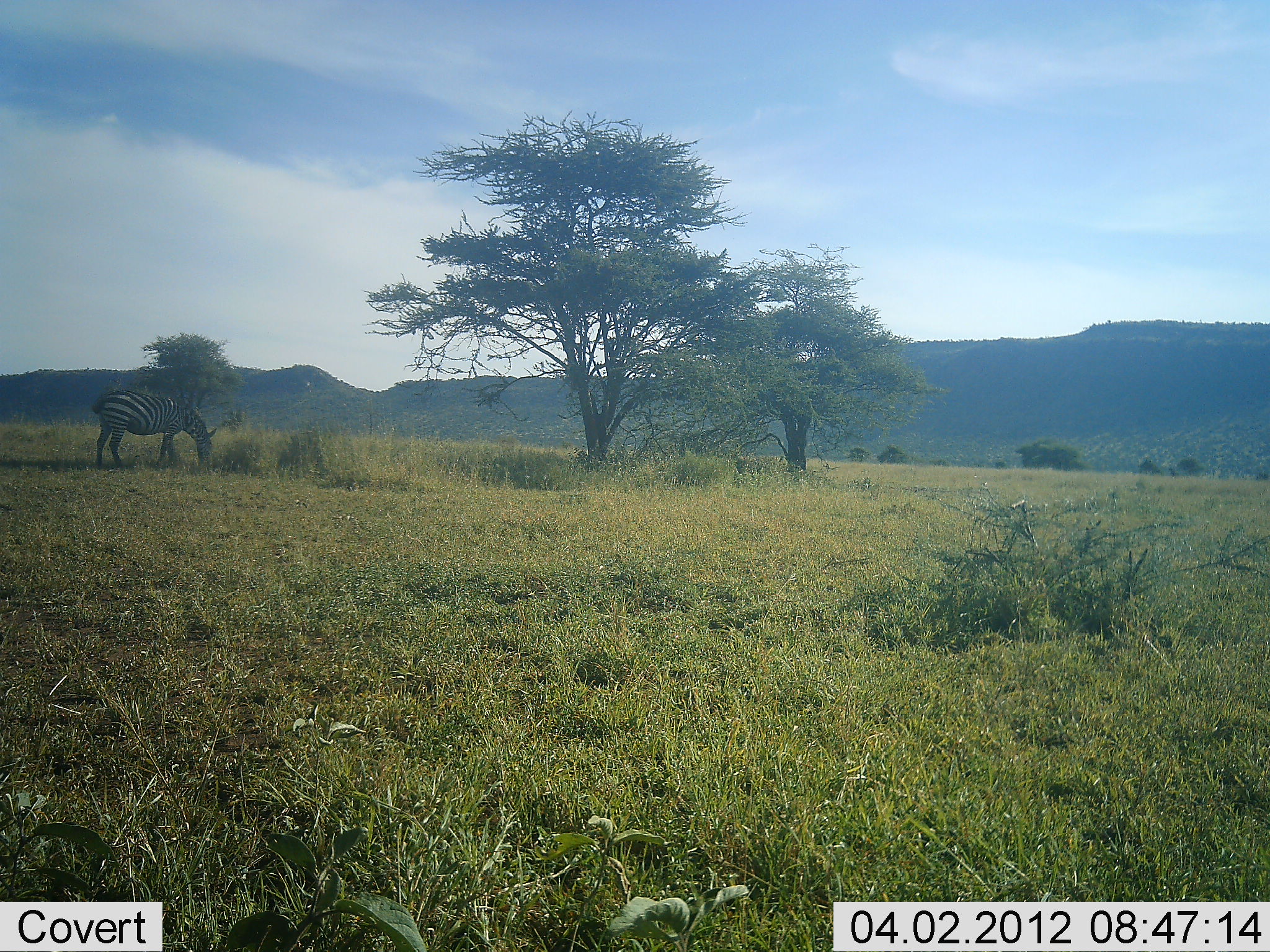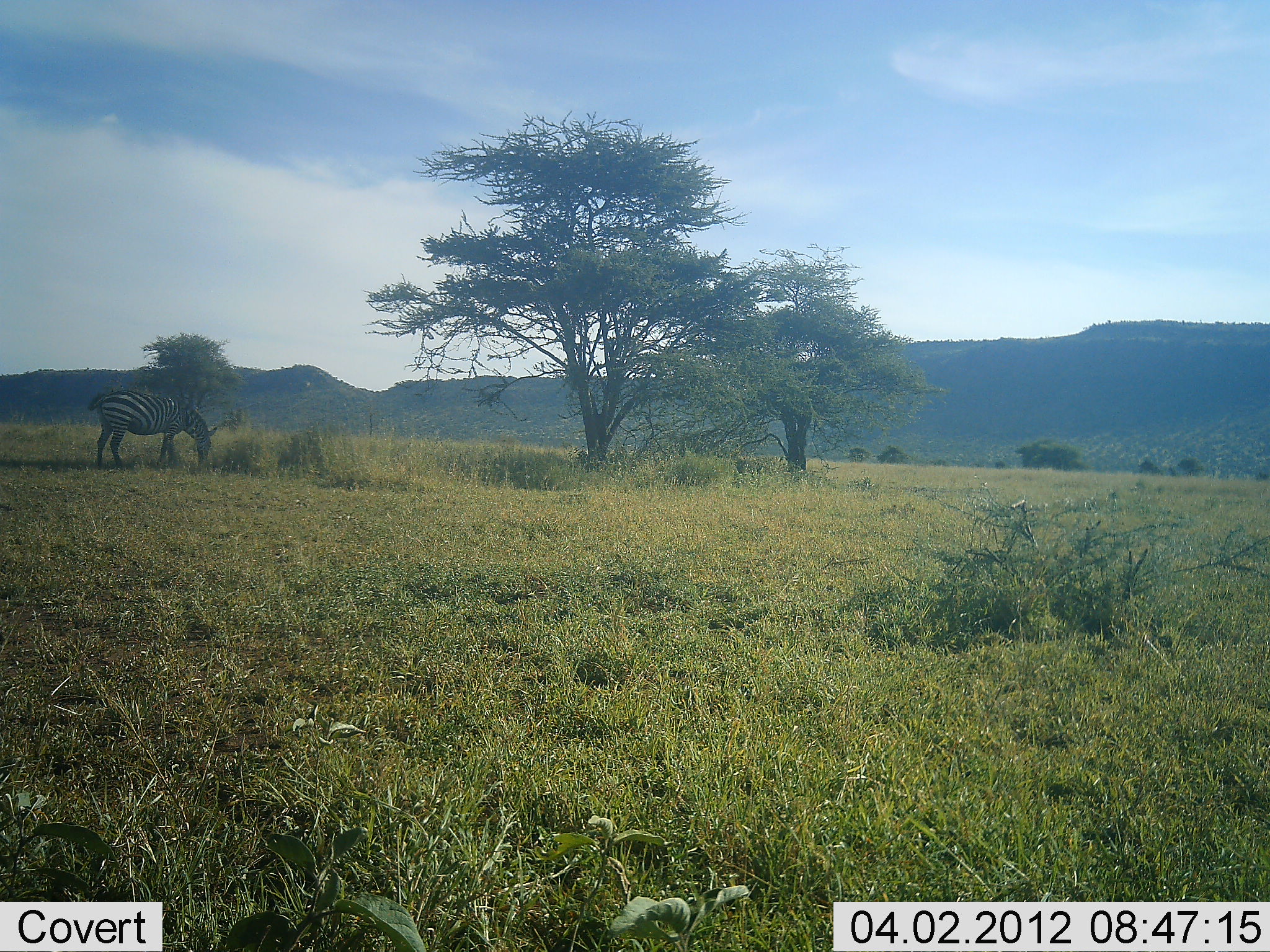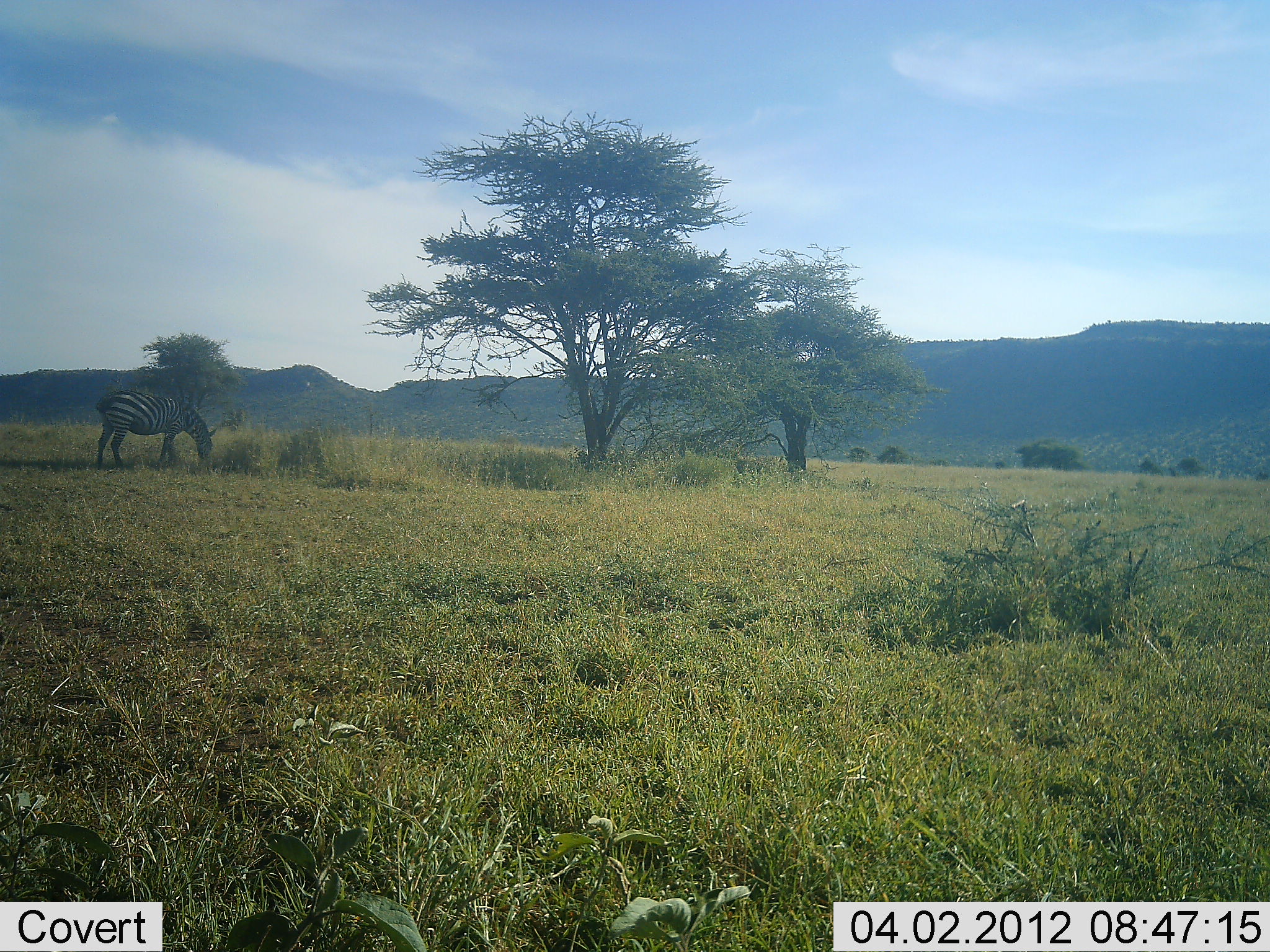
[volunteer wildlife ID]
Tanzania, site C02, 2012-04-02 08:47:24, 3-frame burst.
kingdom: Animalia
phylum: Chordata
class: Mammalia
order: Perissodactyla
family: Equidae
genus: Equus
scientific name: Equus quagga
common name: plains zebra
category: zebra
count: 1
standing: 27%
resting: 0%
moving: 0%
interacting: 0%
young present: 0%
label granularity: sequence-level